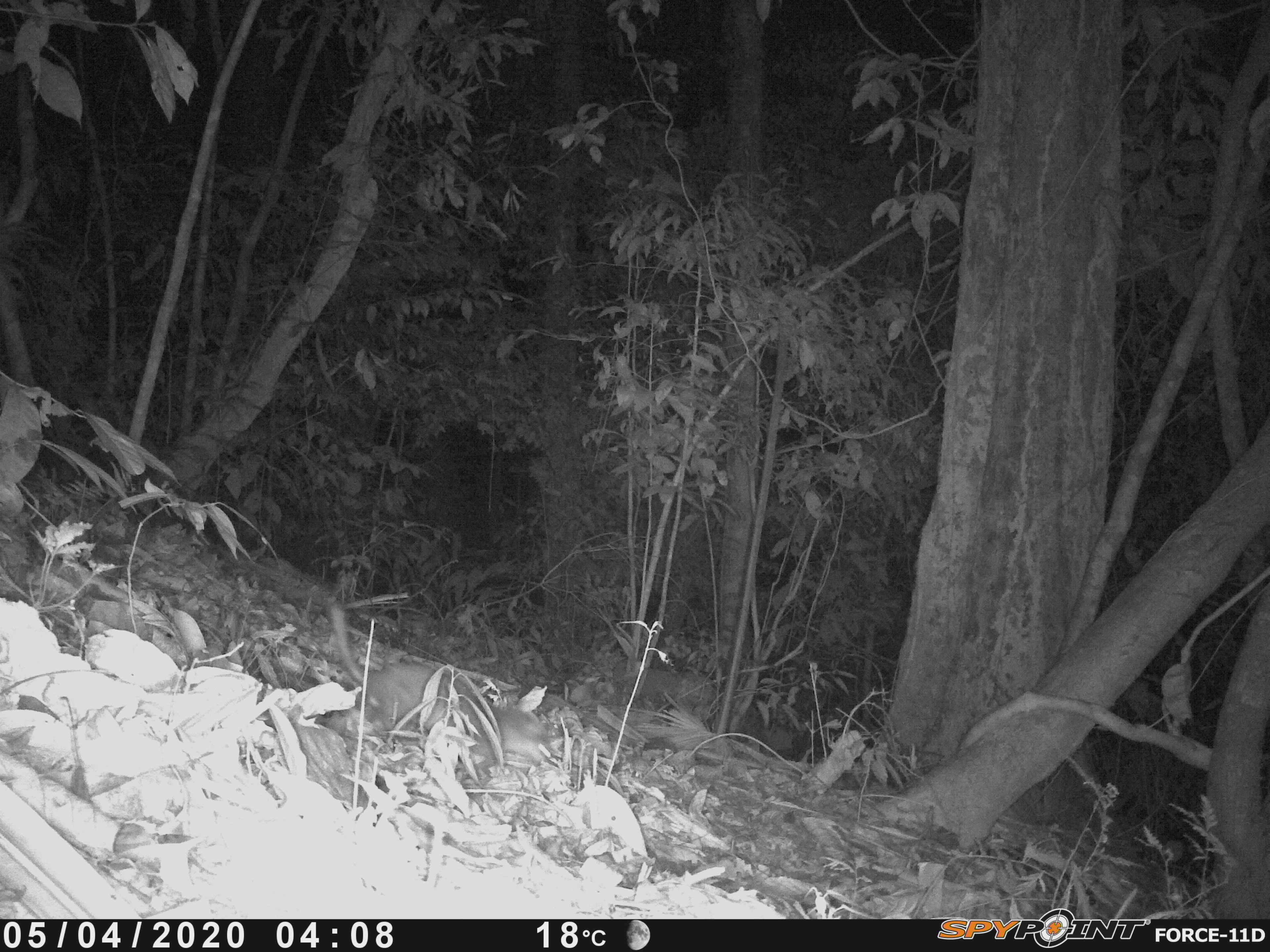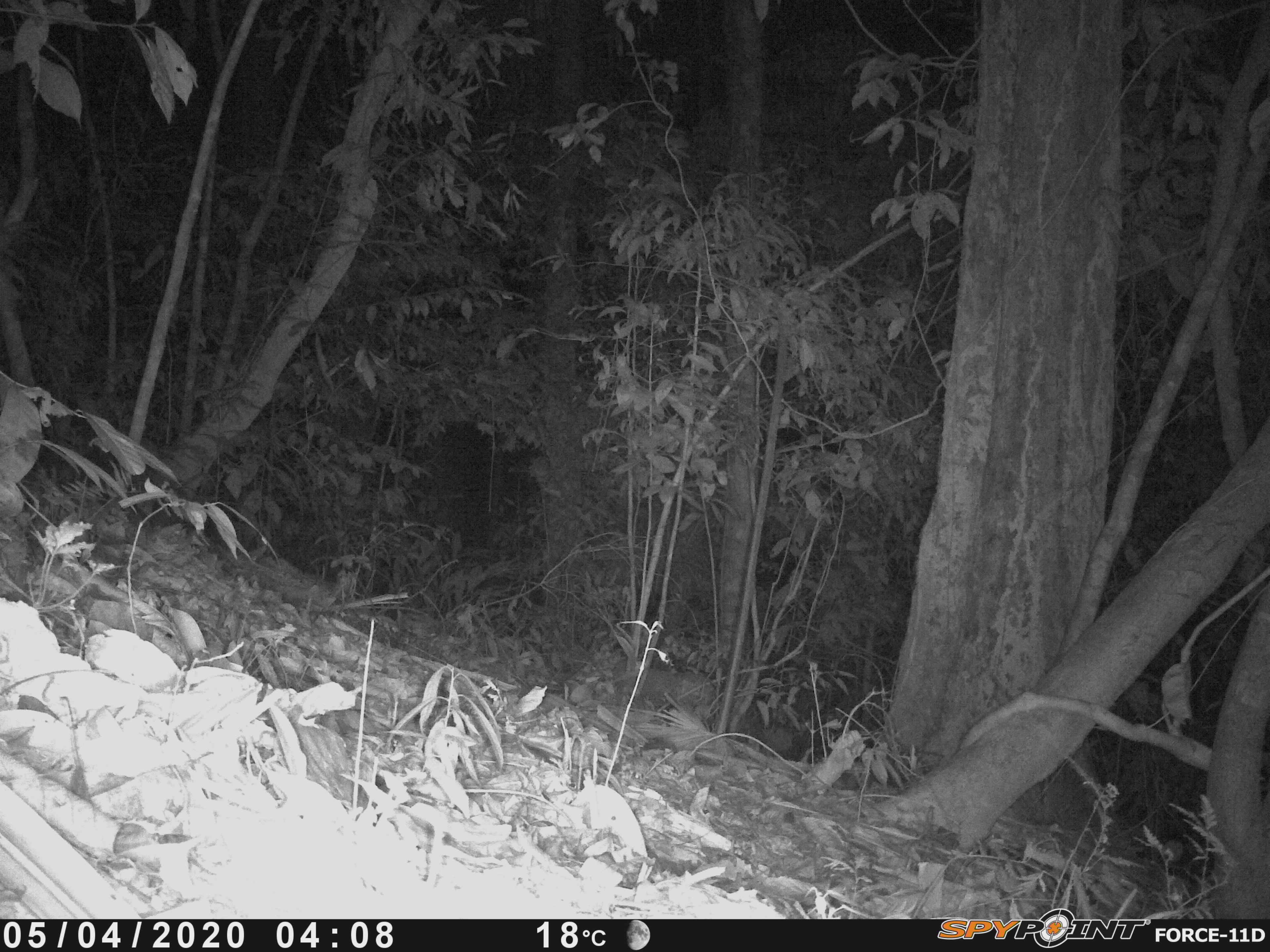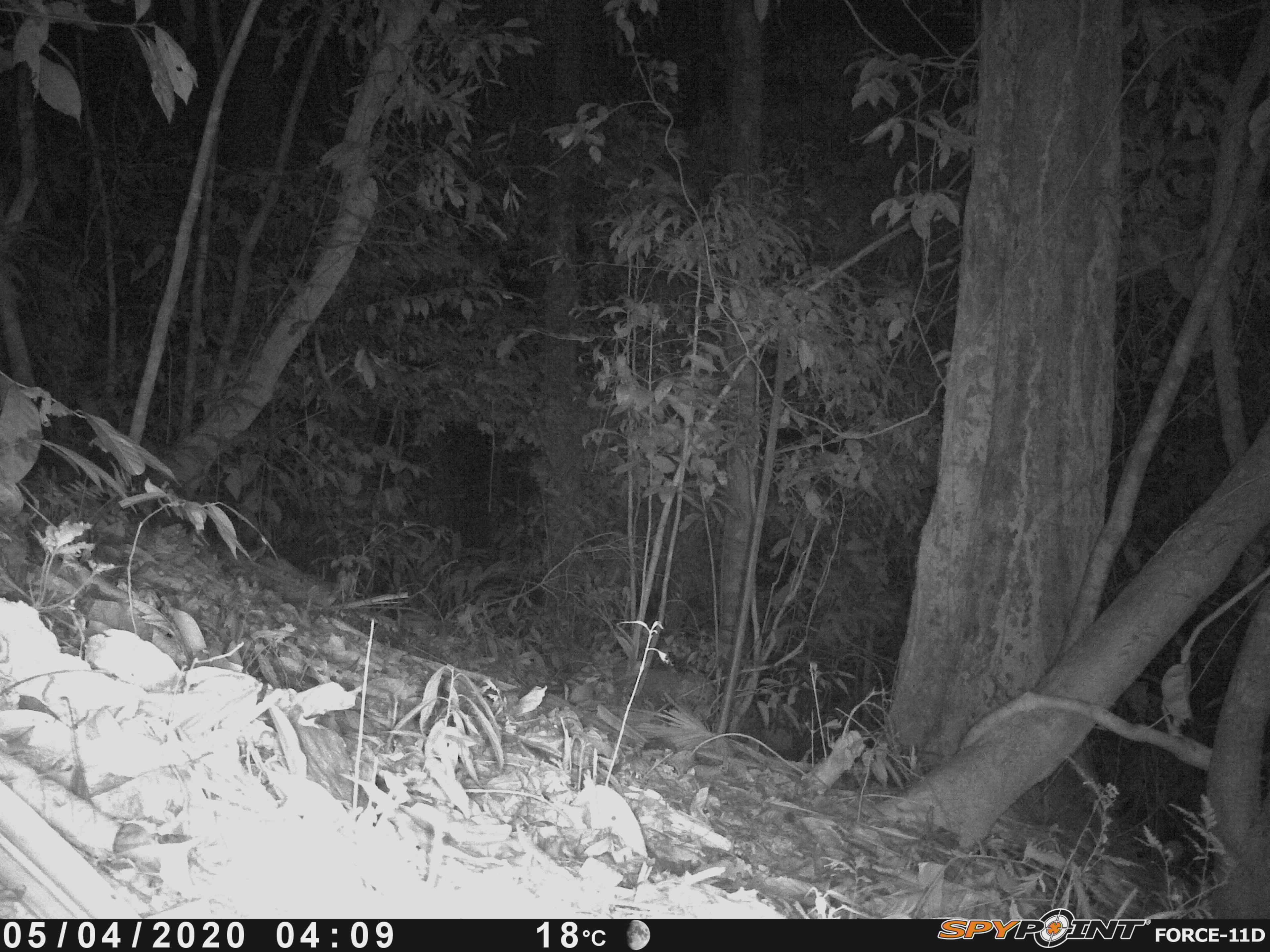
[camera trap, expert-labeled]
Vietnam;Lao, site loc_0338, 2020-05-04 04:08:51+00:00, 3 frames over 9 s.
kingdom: Animalia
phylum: Chordata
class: Mammalia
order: Carnivora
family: Mustelidae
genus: Melogale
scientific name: Melogale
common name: ferret badger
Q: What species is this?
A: Ferret badger (Melogale).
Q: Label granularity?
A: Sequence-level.